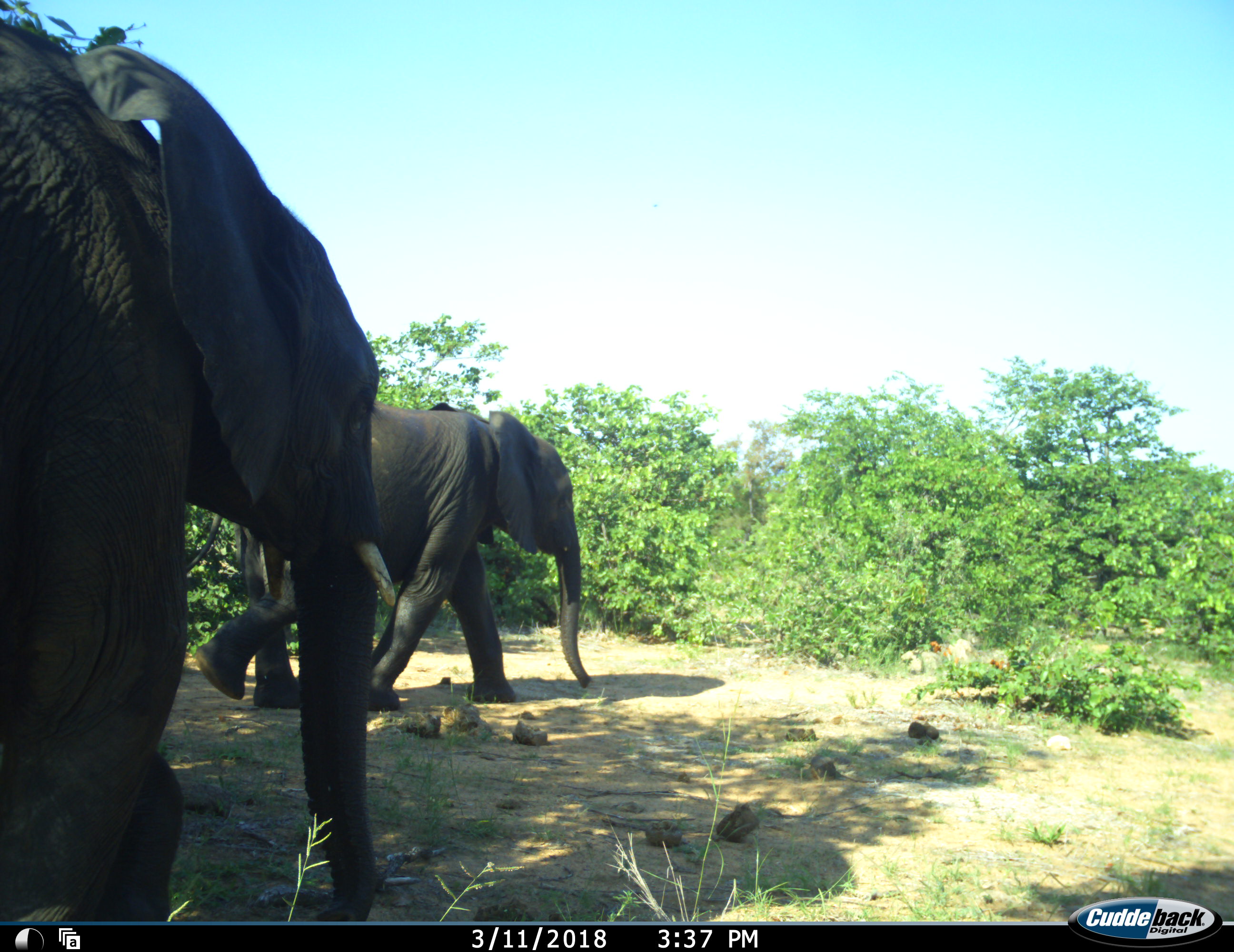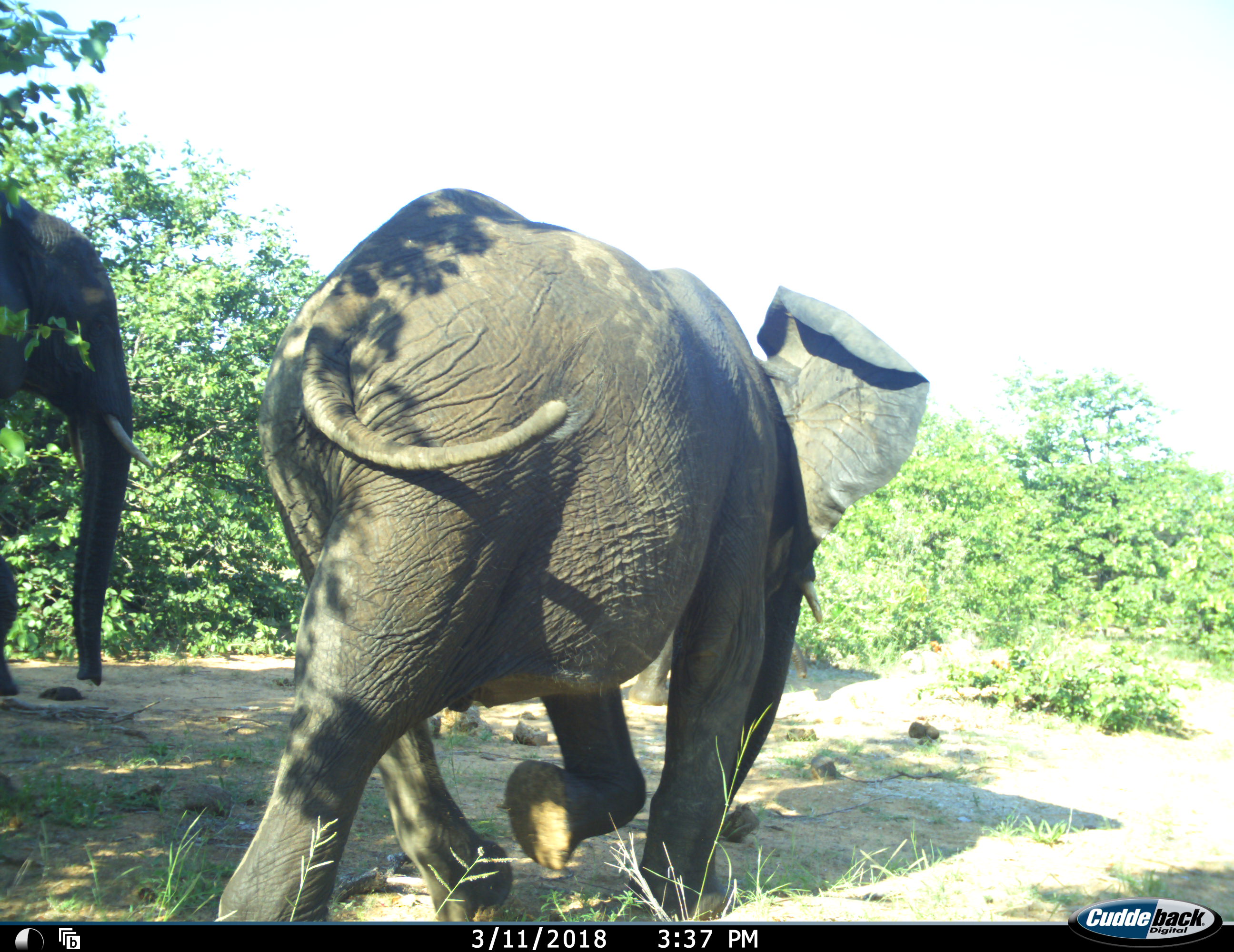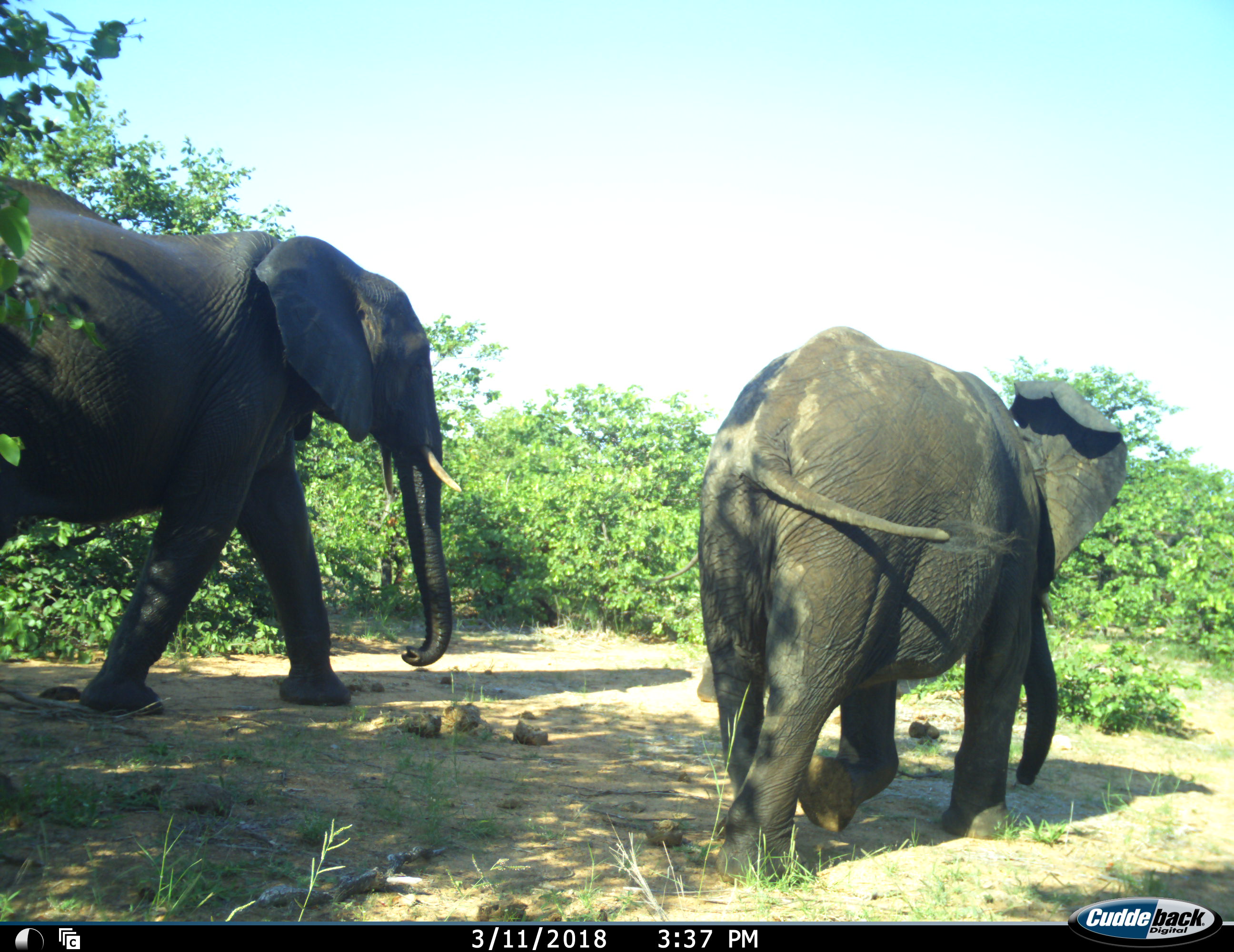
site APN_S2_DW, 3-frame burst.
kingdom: Animalia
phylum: Chordata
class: Mammalia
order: Proboscidea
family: Elephantidae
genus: Loxodonta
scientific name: Loxodonta africana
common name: african bush elephant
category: elephant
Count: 3.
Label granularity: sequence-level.